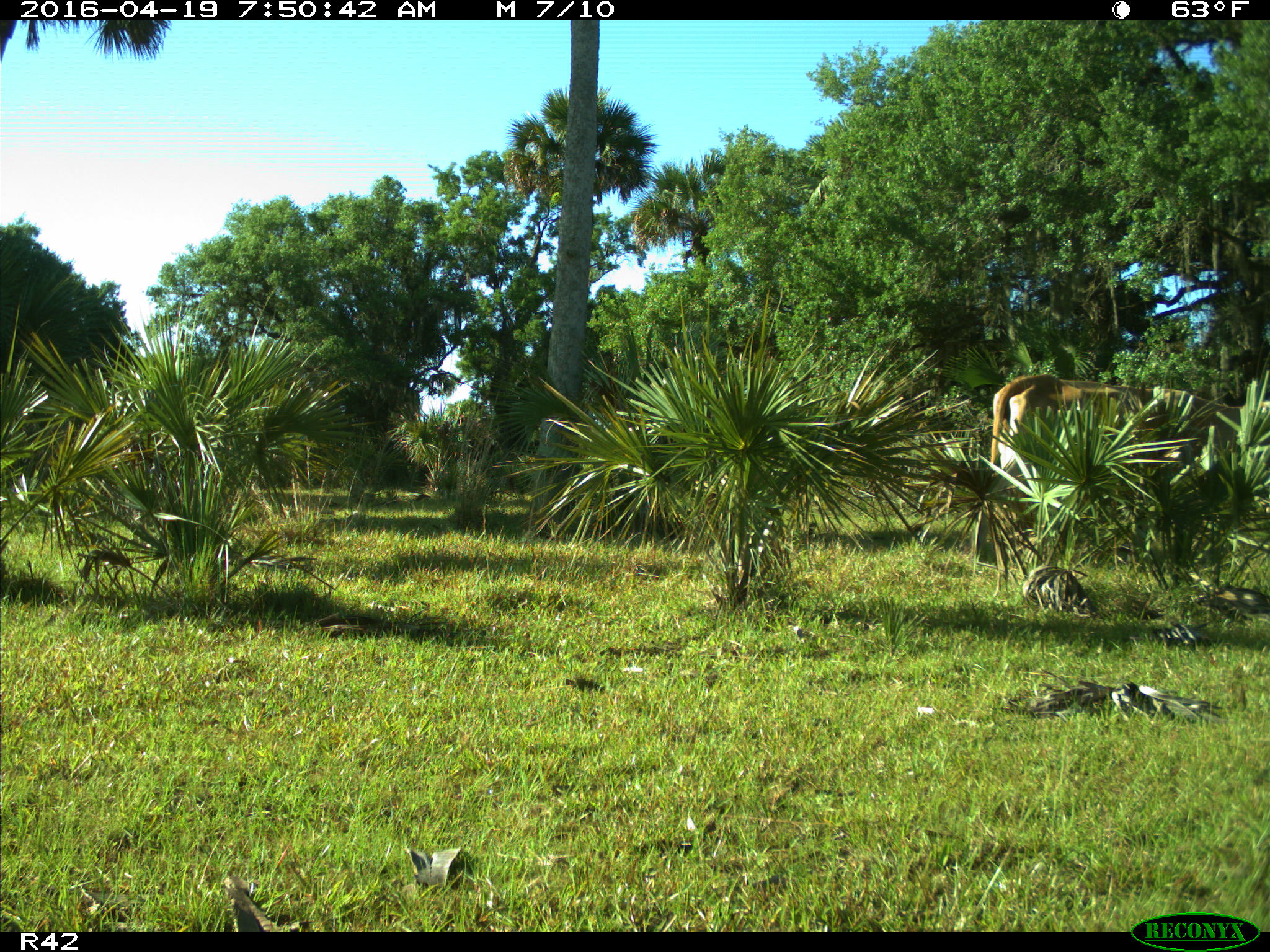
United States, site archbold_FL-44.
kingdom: Animalia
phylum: Chordata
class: Mammalia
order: Artiodactyla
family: Bovidae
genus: Bos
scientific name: Bos taurus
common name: domestic cow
Bos taurus (domestic cow).